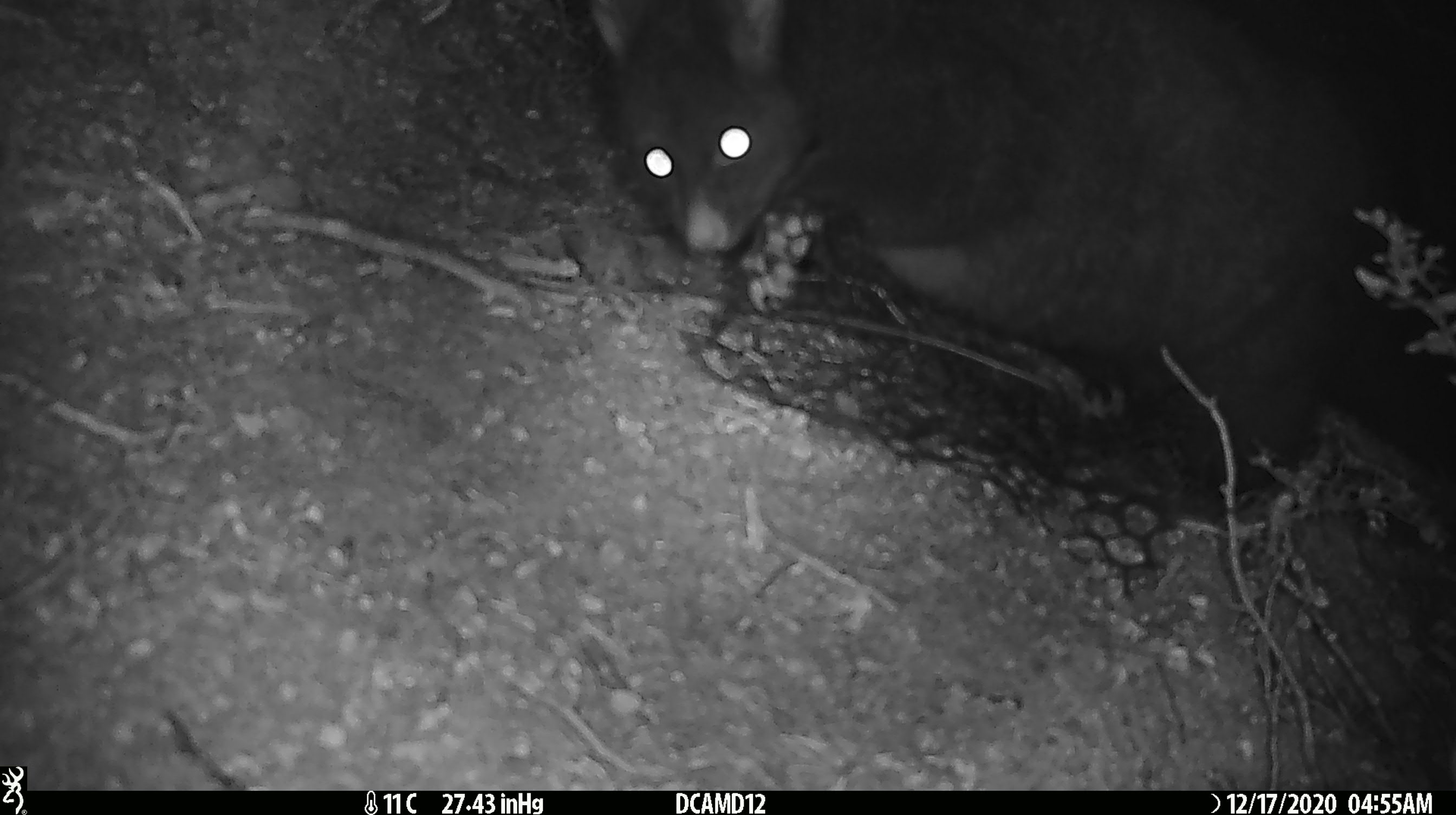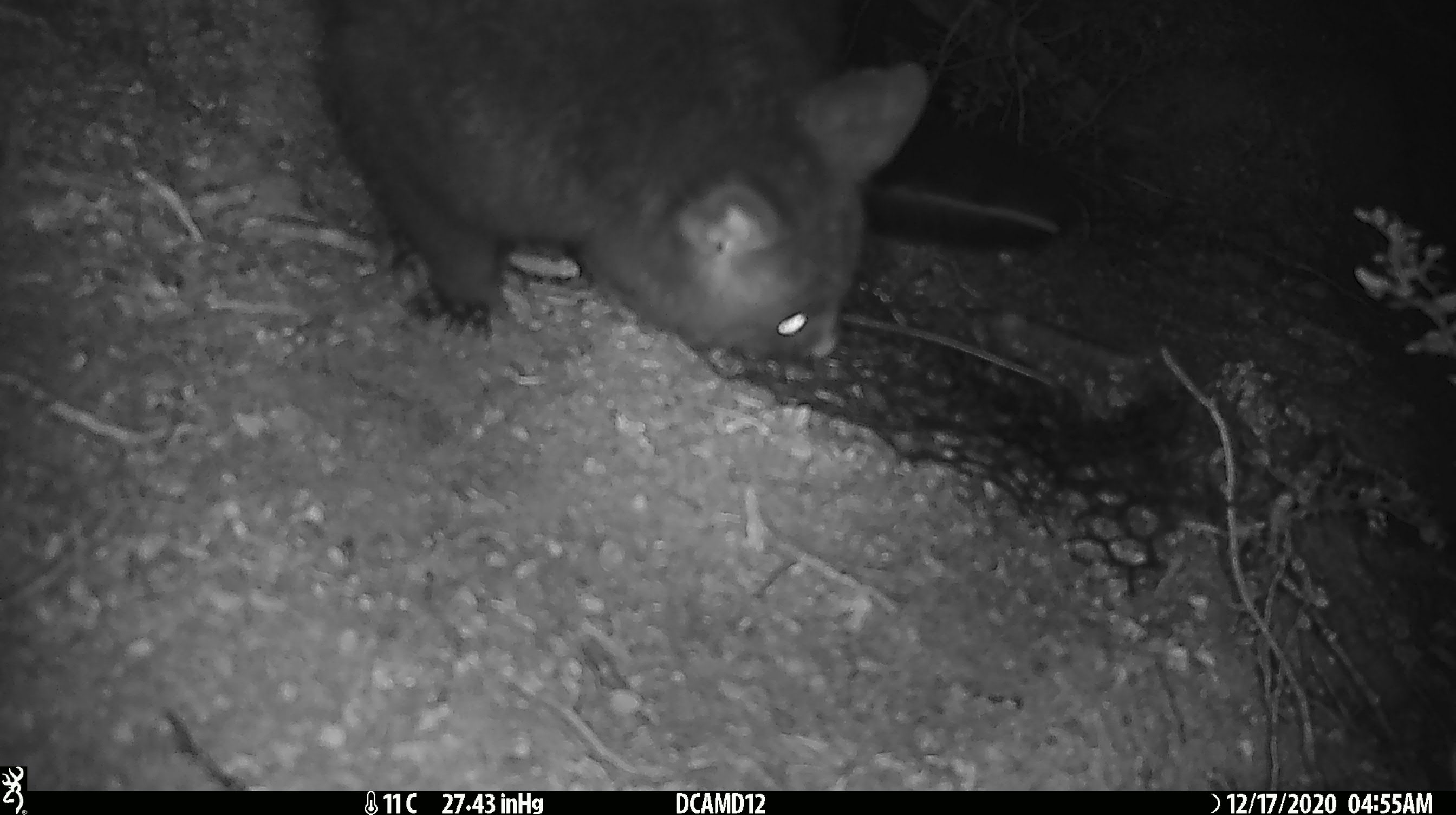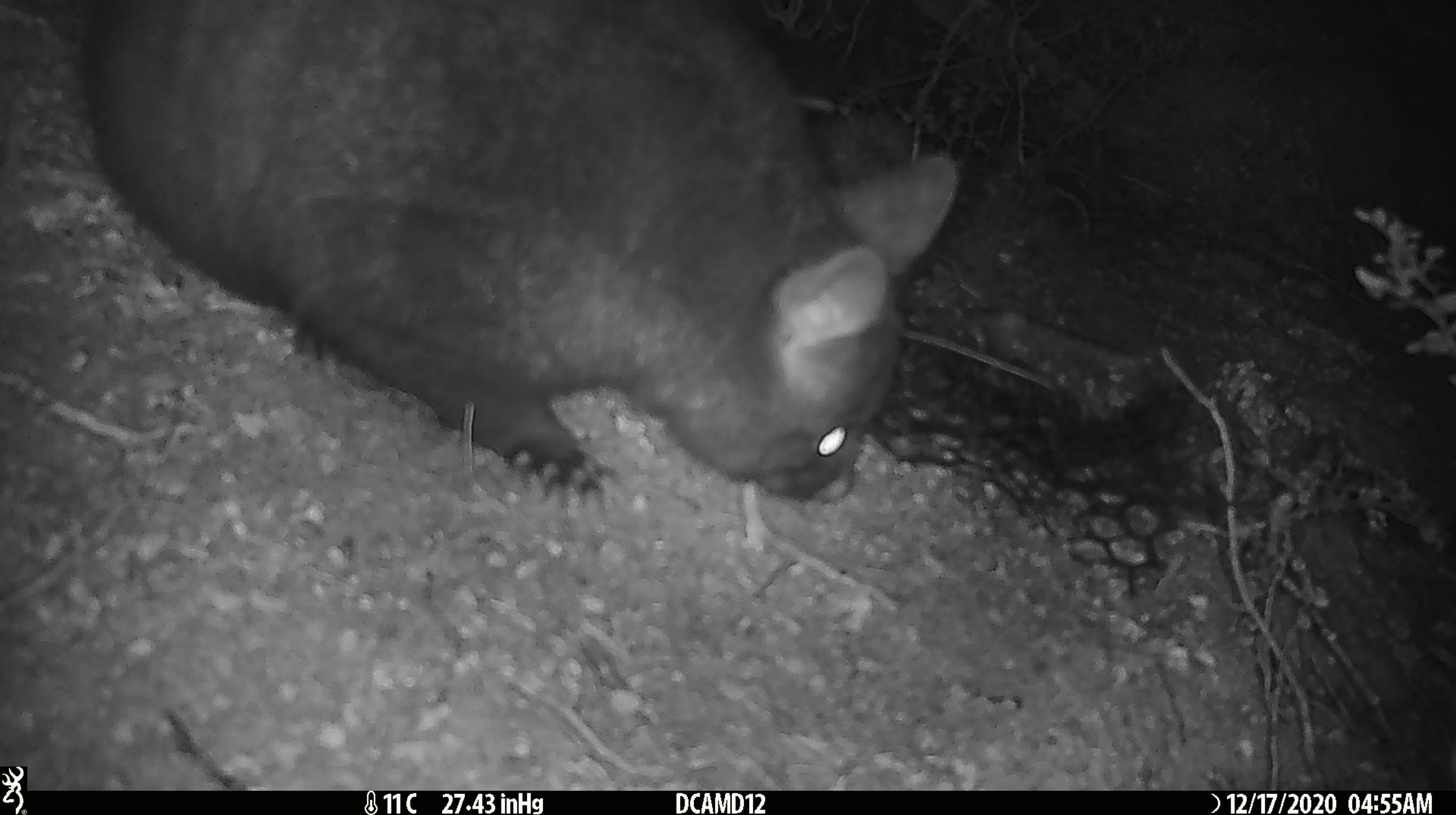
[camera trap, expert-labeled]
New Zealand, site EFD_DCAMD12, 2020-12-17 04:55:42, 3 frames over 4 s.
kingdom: Animalia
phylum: Chordata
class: Mammalia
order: Diprotodontia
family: Phalangeridae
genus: Trichosurus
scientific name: Trichosurus vulpecula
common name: common brushtail possum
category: possum